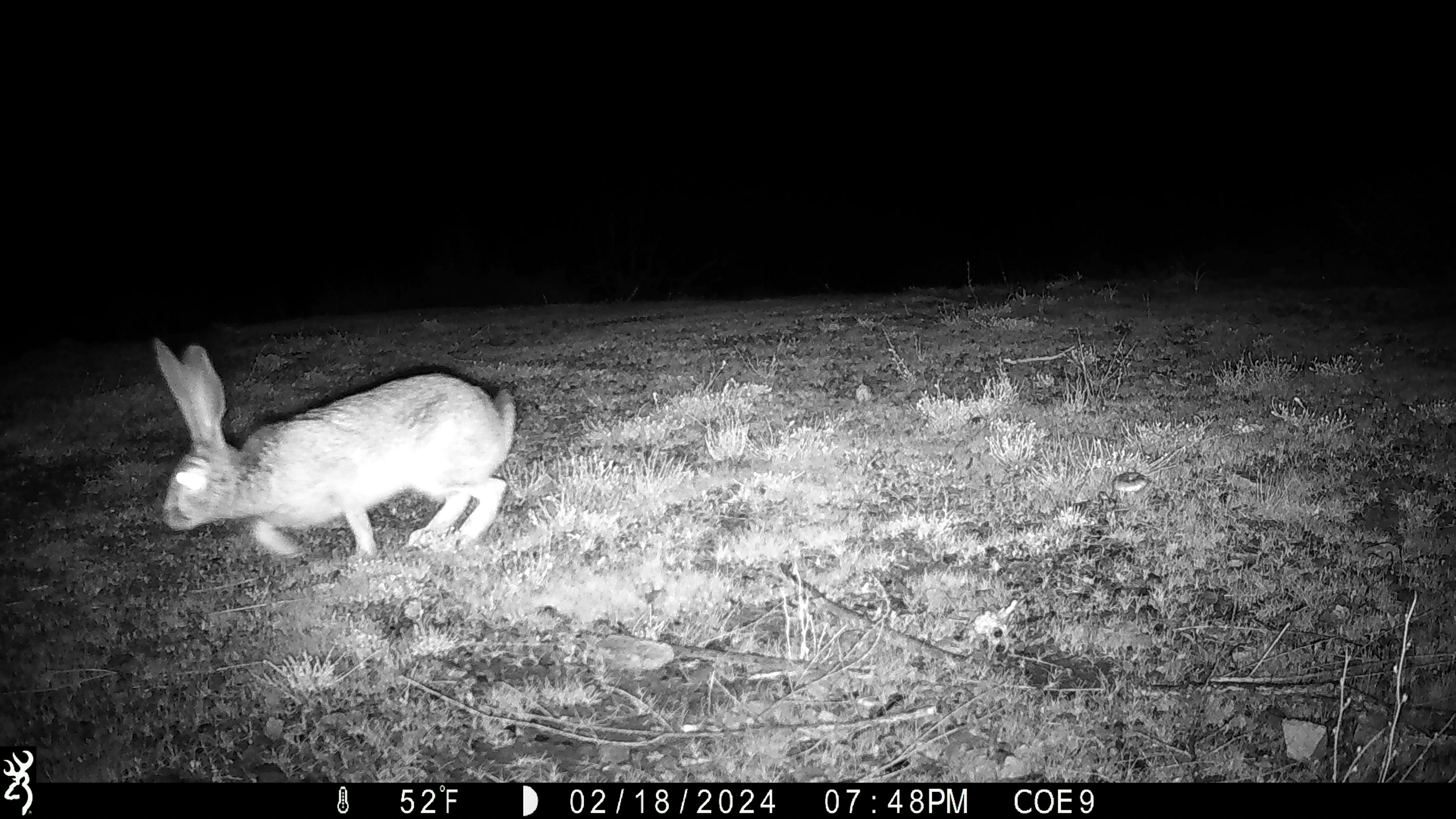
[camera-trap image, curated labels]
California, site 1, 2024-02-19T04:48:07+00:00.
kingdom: Animalia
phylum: Chordata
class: Mammalia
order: Lagomorpha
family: Leporidae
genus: Lepus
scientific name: Lepus californicus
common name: black-tailed jackrabbit